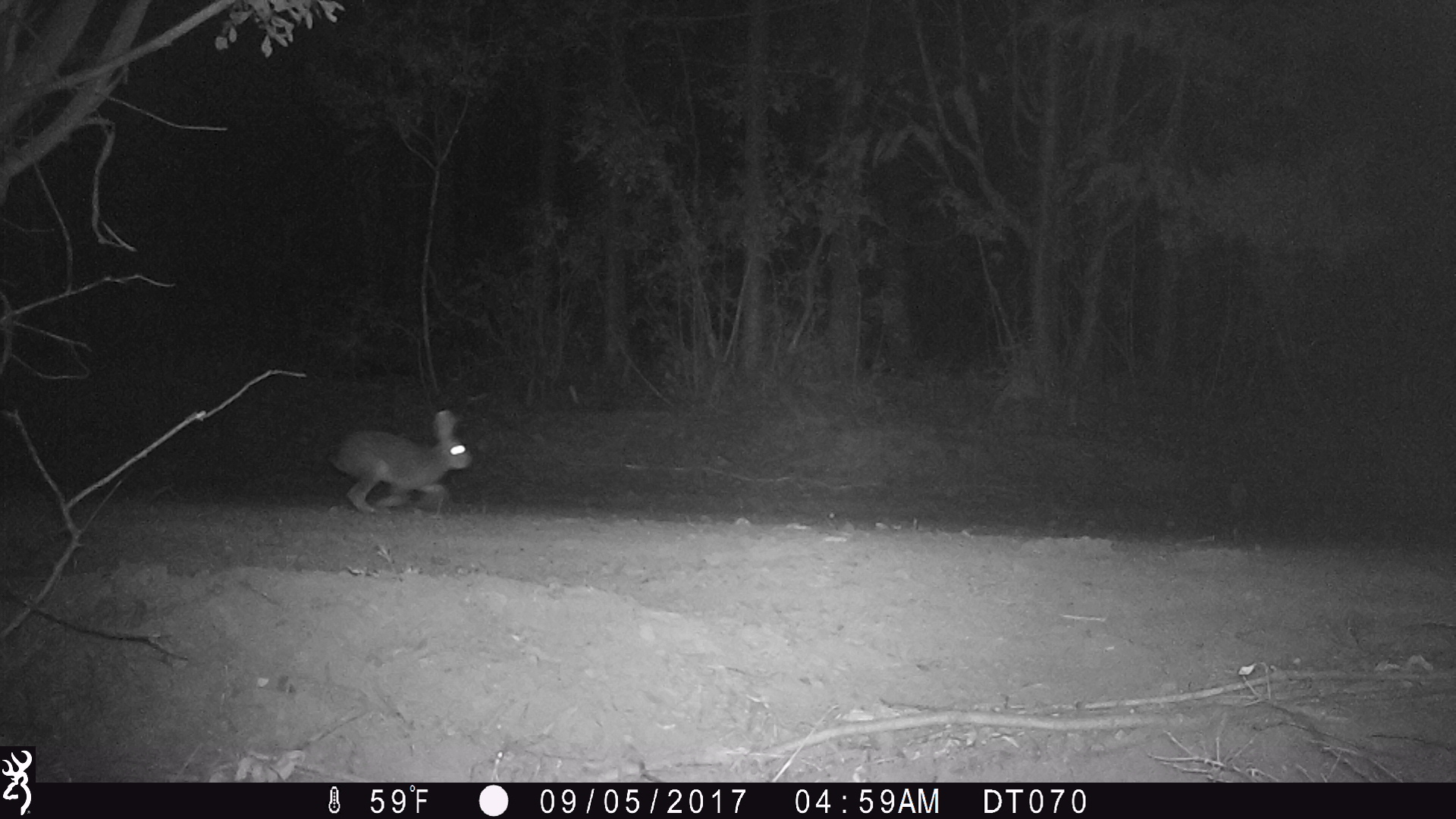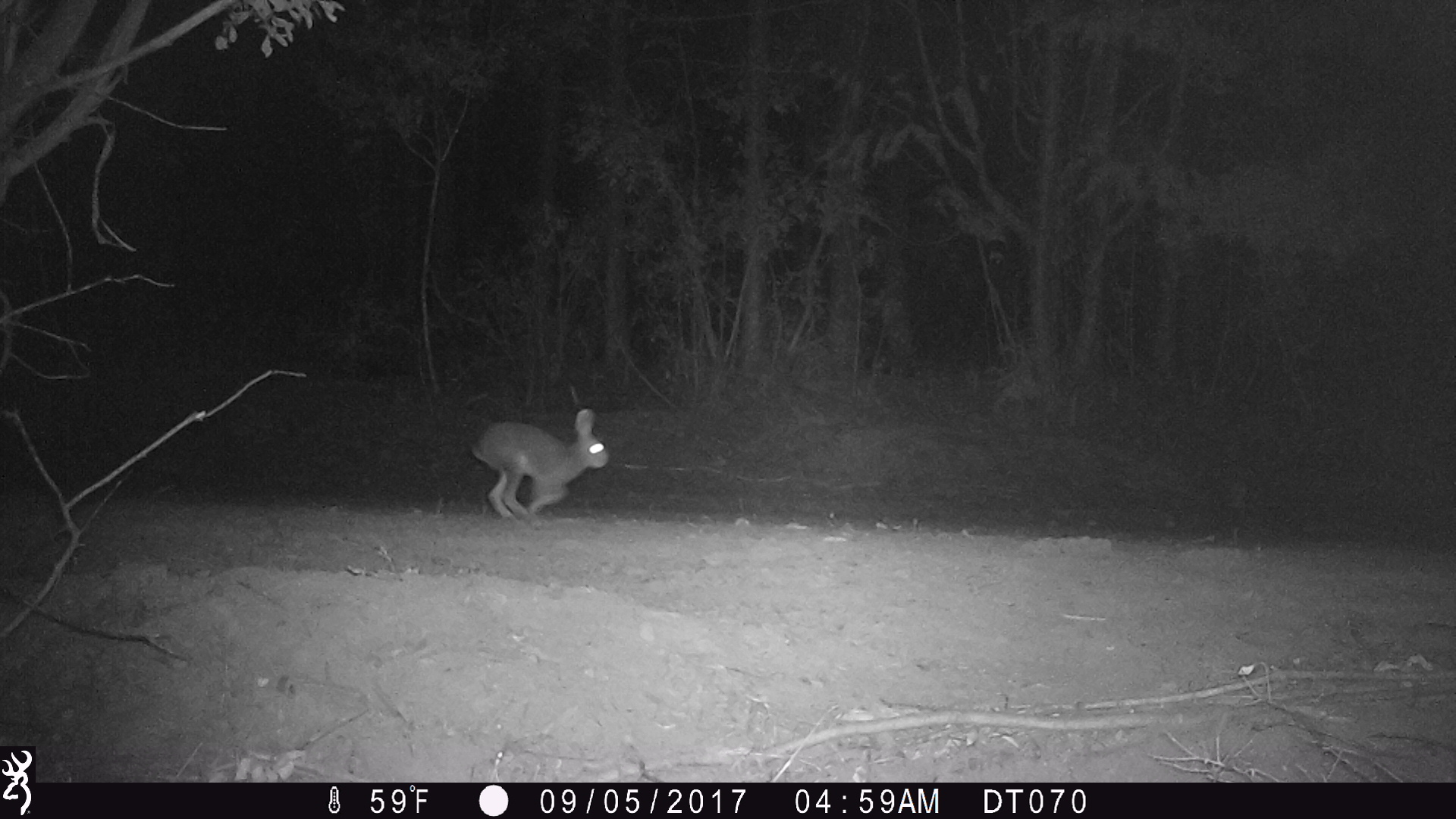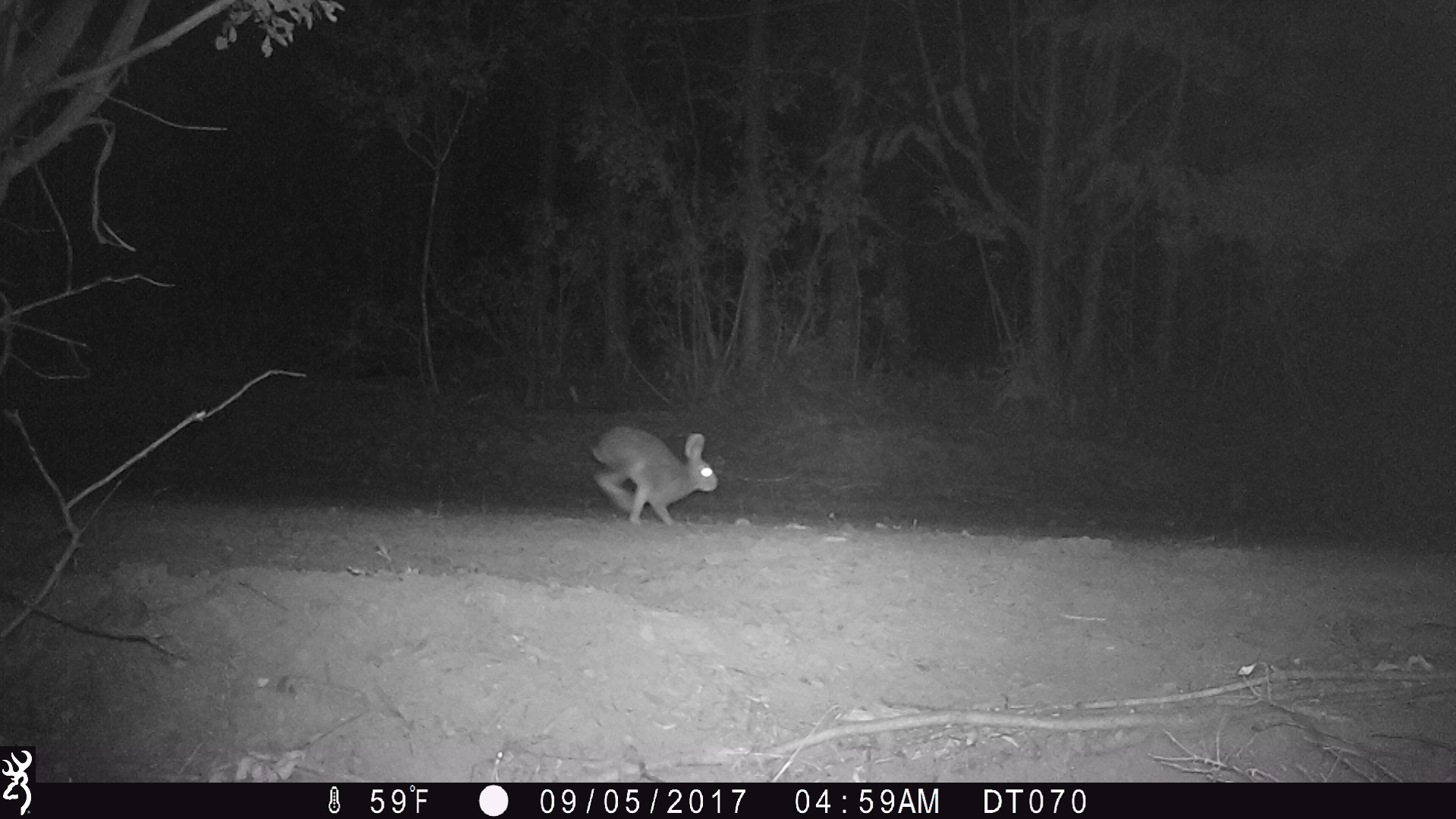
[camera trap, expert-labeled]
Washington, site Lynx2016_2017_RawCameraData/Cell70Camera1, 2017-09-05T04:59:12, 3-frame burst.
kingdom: Animalia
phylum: Chordata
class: Mammalia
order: Lagomorpha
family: Leporidae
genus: Lepus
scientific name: Lepus americanus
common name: snowshoe hare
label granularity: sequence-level